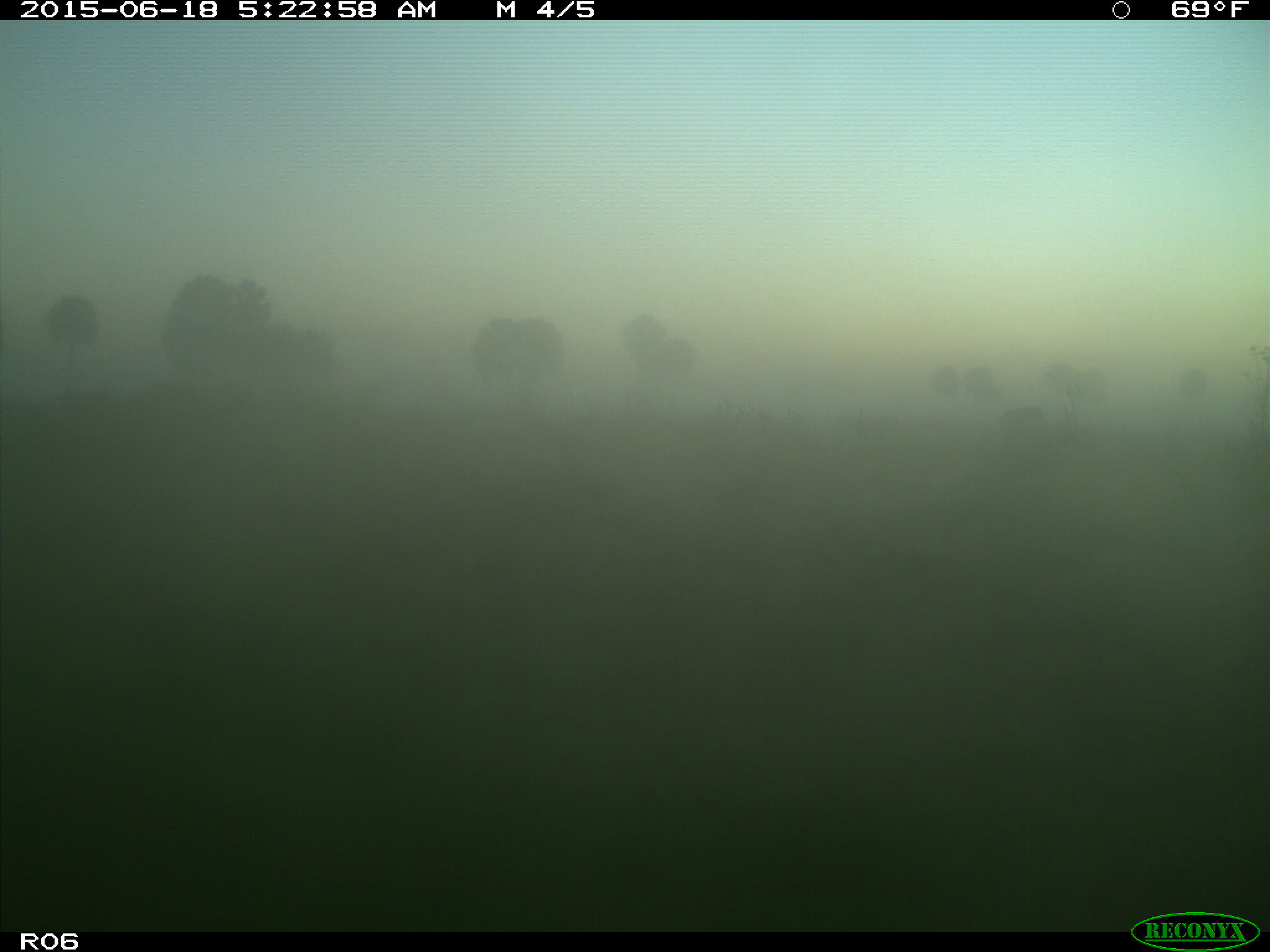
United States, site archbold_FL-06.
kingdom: Animalia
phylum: Chordata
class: Mammalia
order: Artiodactyla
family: Bovidae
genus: Bos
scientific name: Bos taurus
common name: domestic cow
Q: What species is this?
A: Bos taurus (domestic cow).